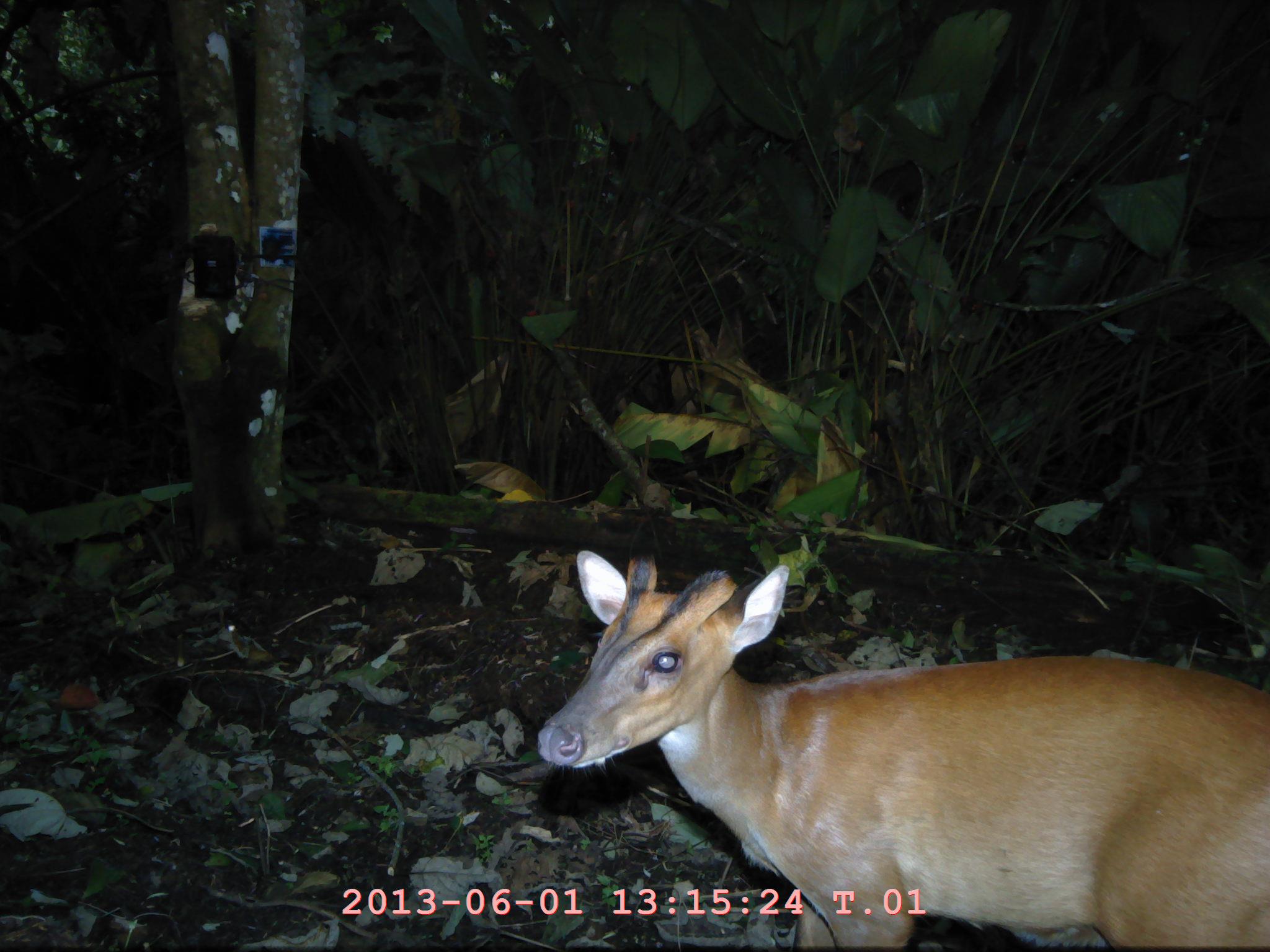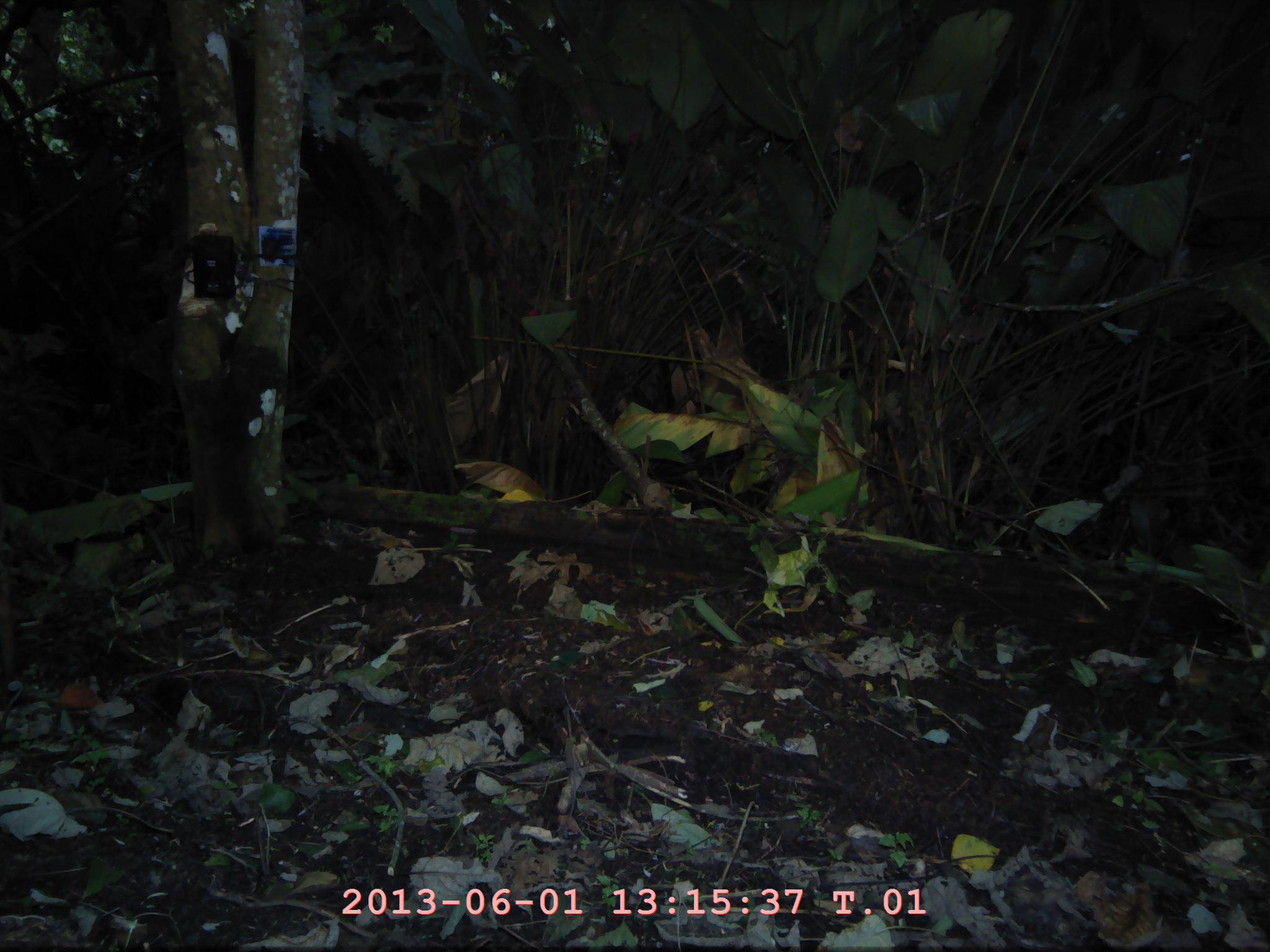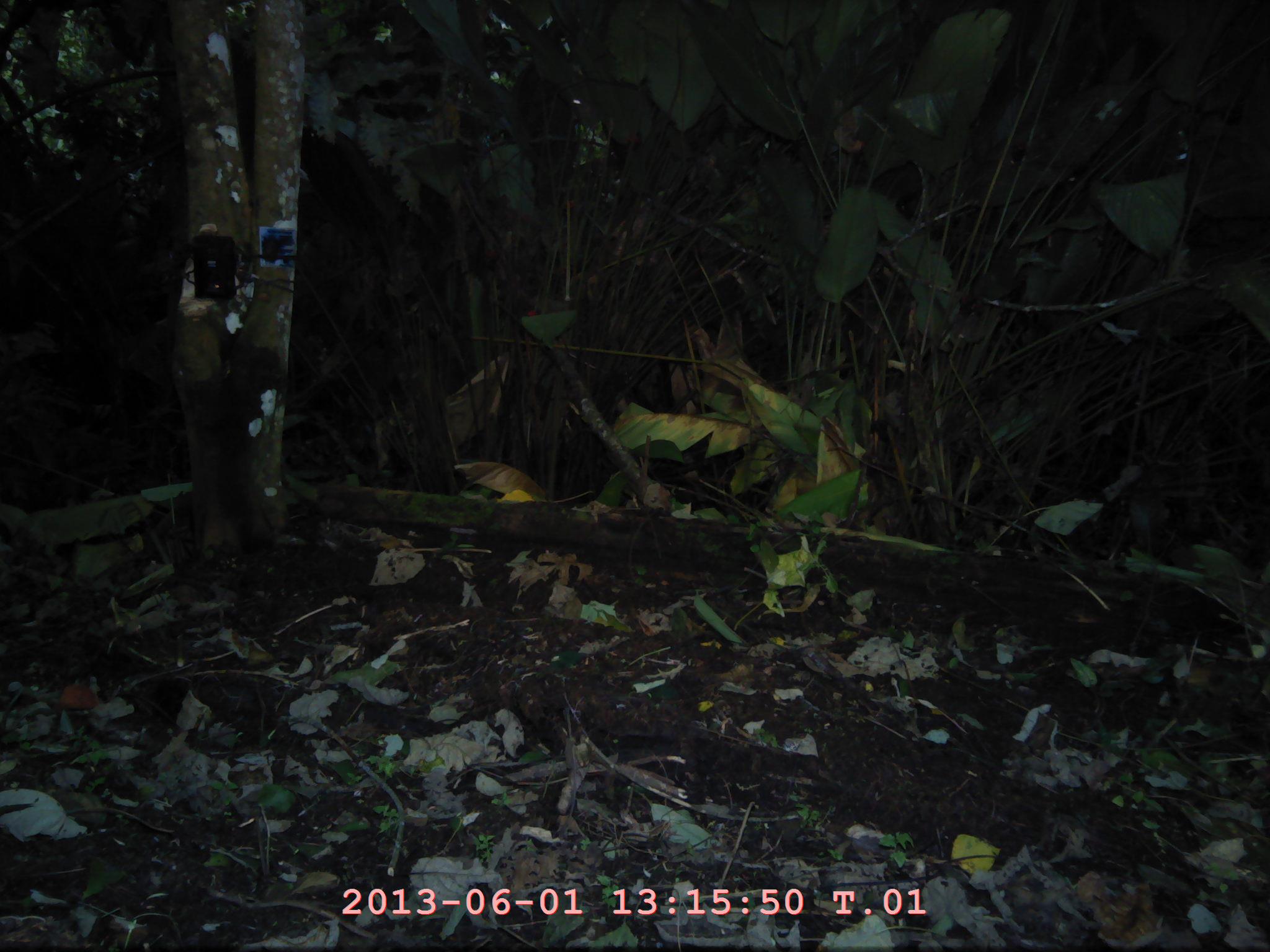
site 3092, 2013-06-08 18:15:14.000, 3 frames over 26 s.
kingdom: Animalia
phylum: Chordata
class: Mammalia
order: Artiodactyla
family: Cervidae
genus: Muntiacus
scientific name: Muntiacus muntjak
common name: southern red muntjac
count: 1